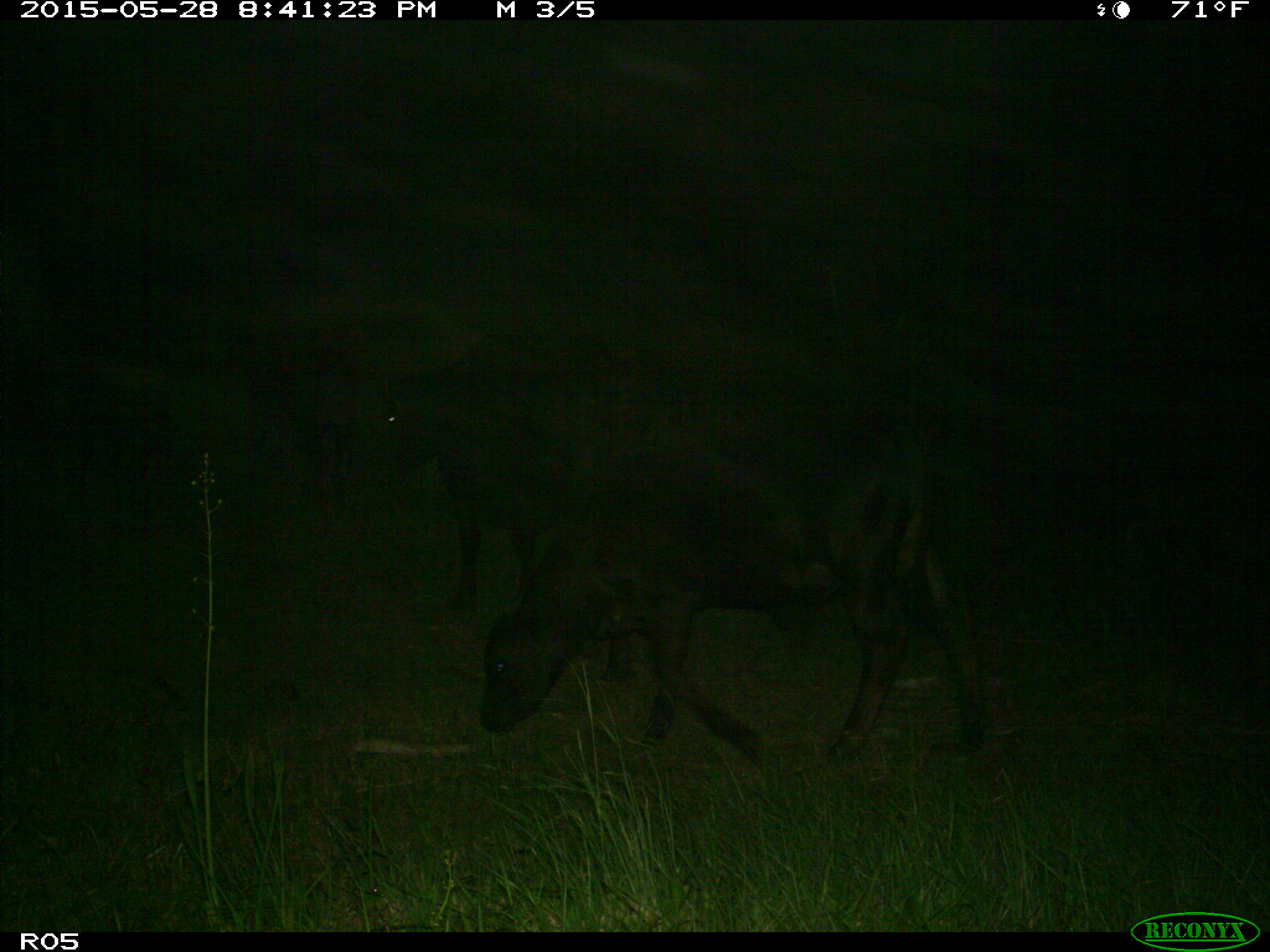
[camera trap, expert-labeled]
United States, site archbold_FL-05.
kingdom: Animalia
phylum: Chordata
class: Mammalia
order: Artiodactyla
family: Bovidae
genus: Bos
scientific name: Bos taurus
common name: domestic cow